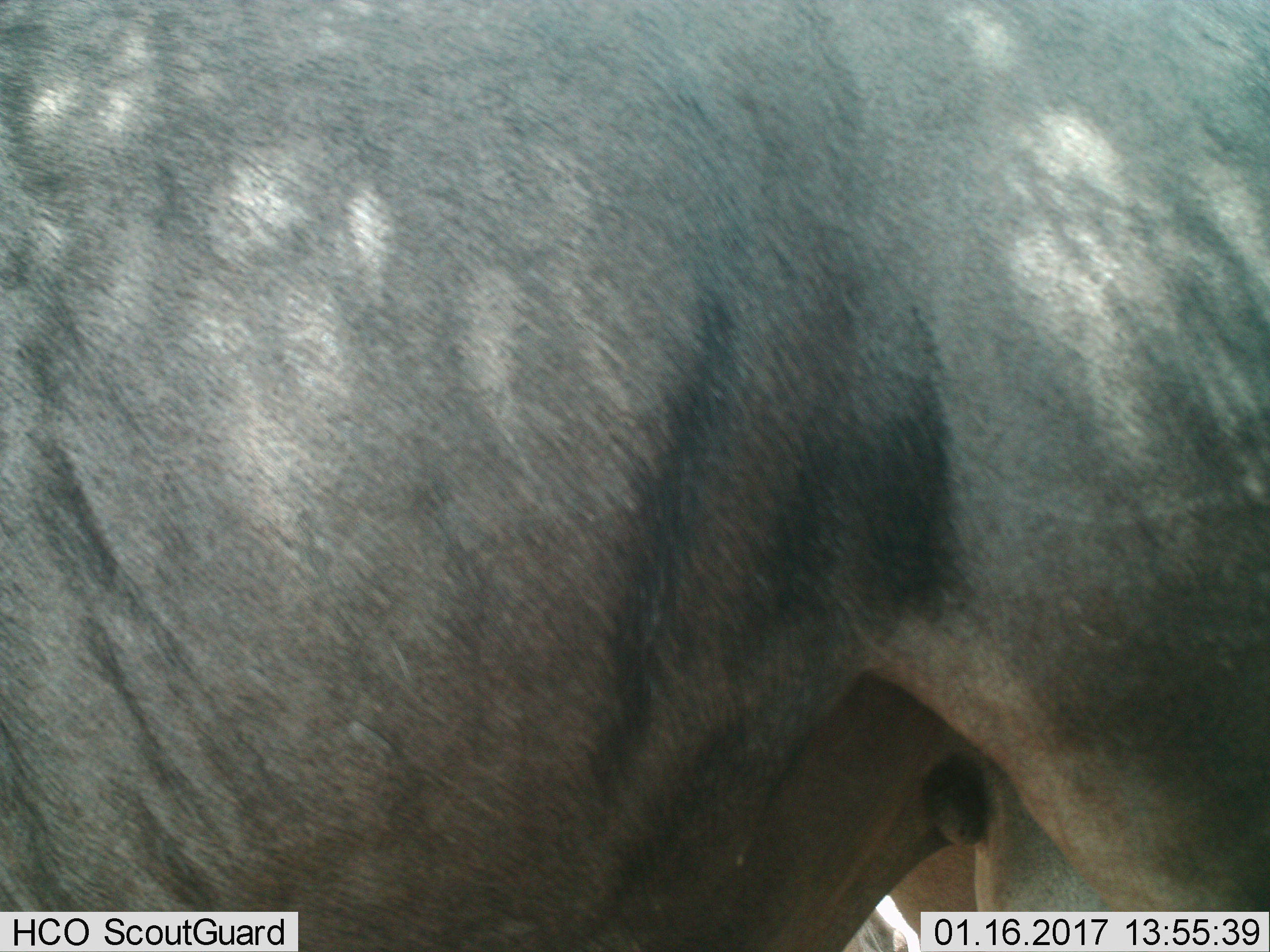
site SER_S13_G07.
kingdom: Animalia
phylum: Chordata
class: Mammalia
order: Artiodactyla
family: Bovidae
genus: Connochaetes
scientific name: Connochaetes taurinus taurinus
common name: blue wildebeest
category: wildebeestblue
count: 2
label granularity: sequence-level